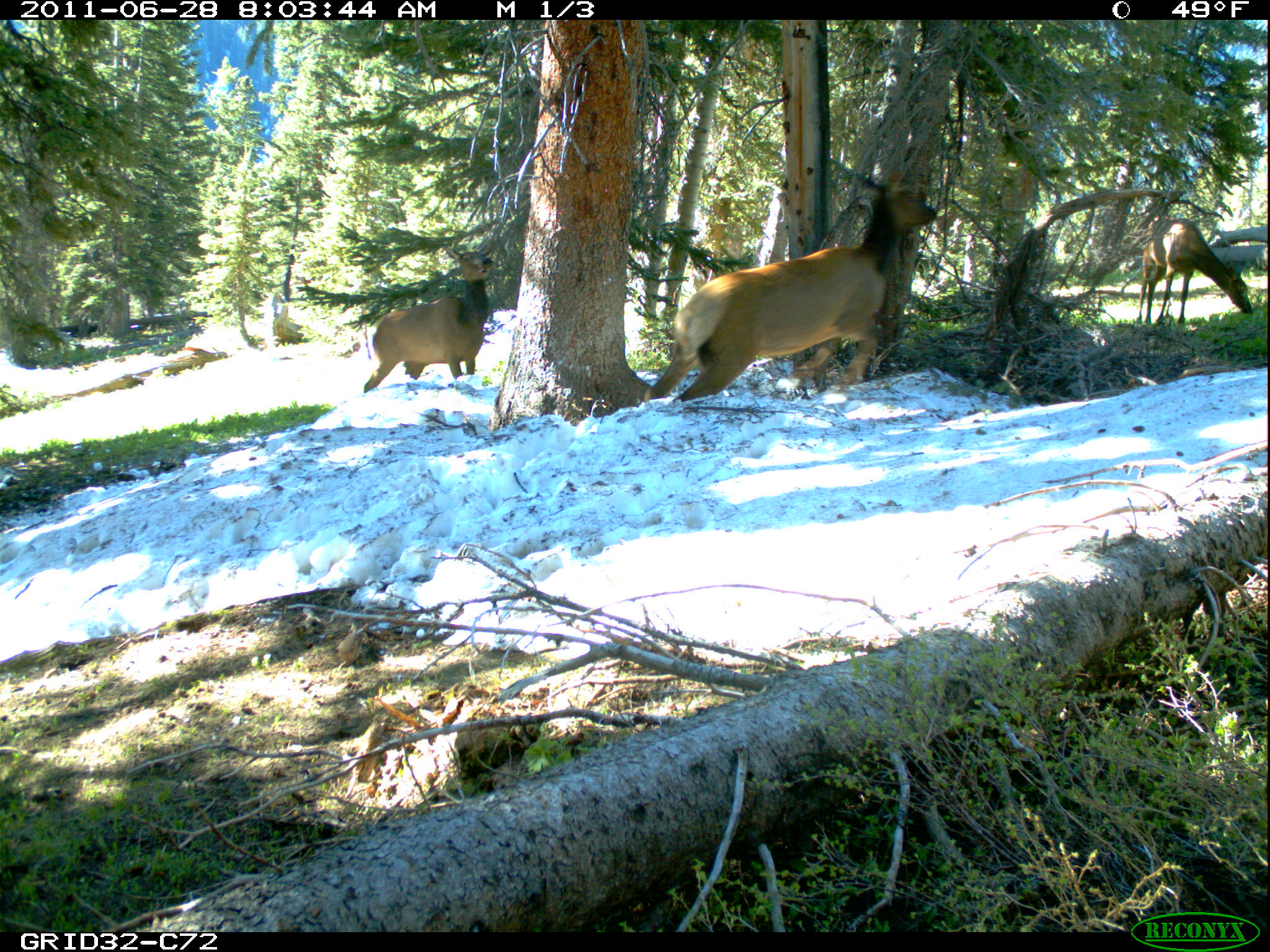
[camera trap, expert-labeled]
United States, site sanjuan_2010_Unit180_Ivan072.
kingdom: Animalia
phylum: Chordata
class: Mammalia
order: Artiodactyla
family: Cervidae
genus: Cervus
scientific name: Cervus elaphus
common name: red deer